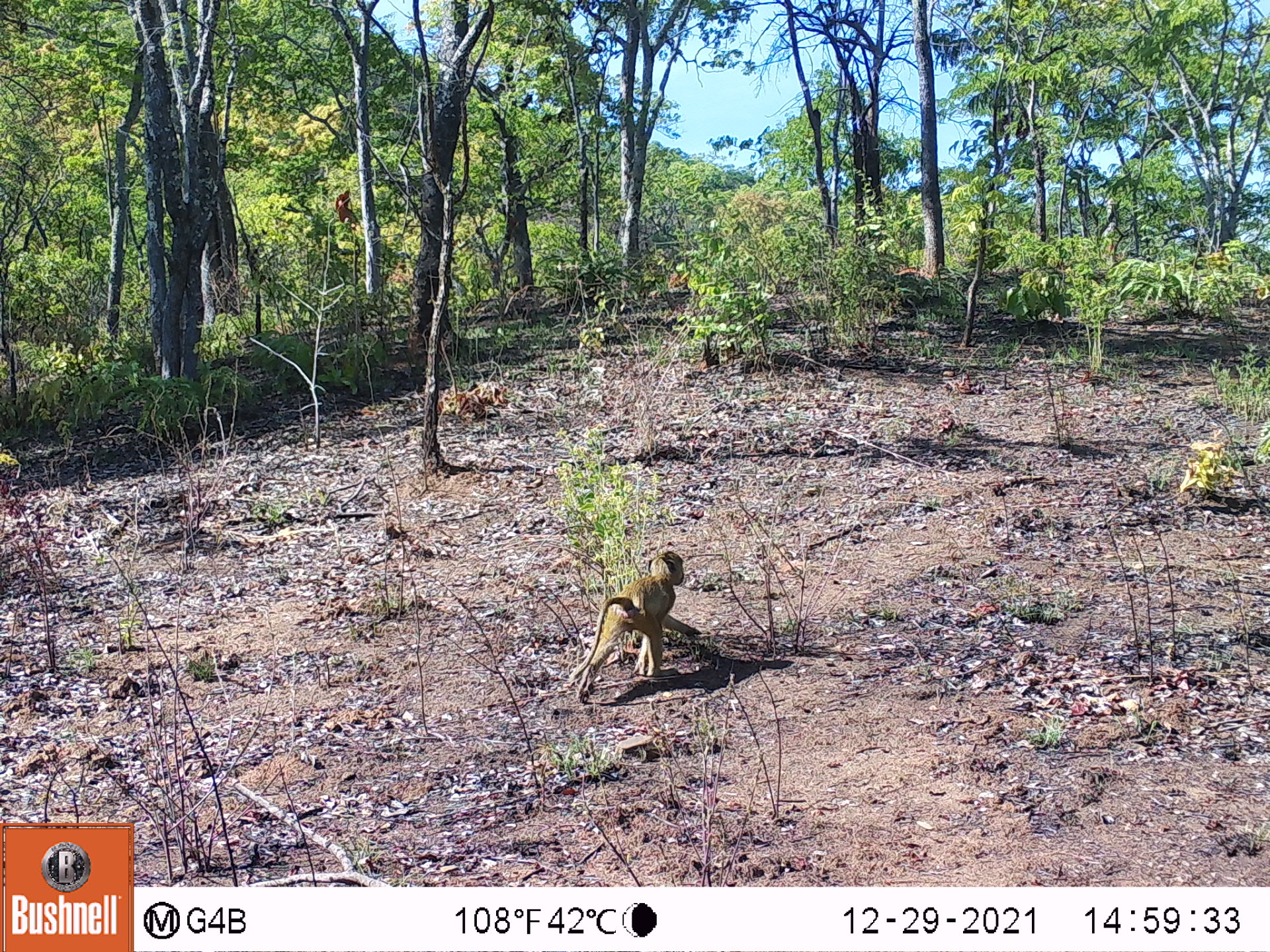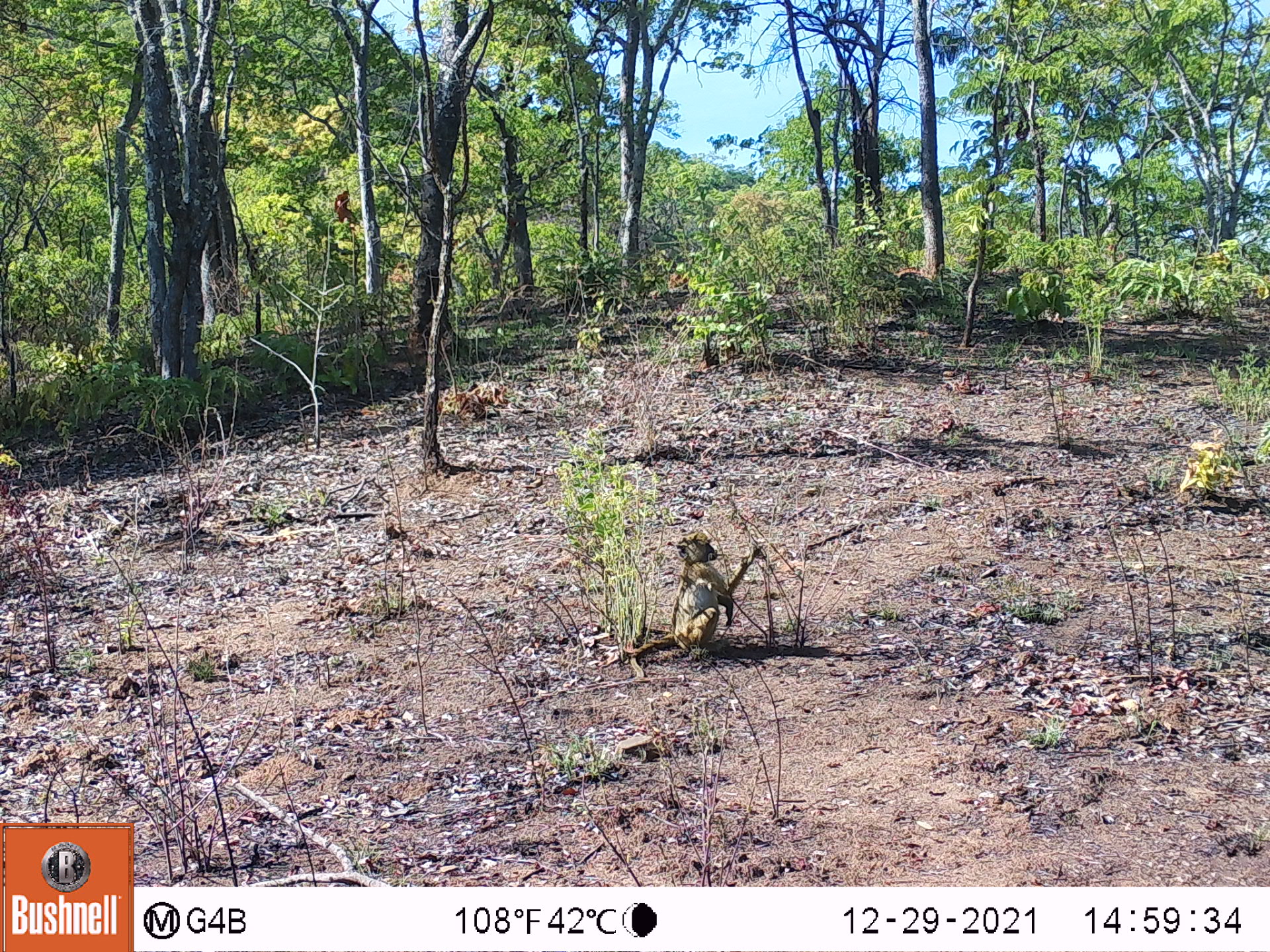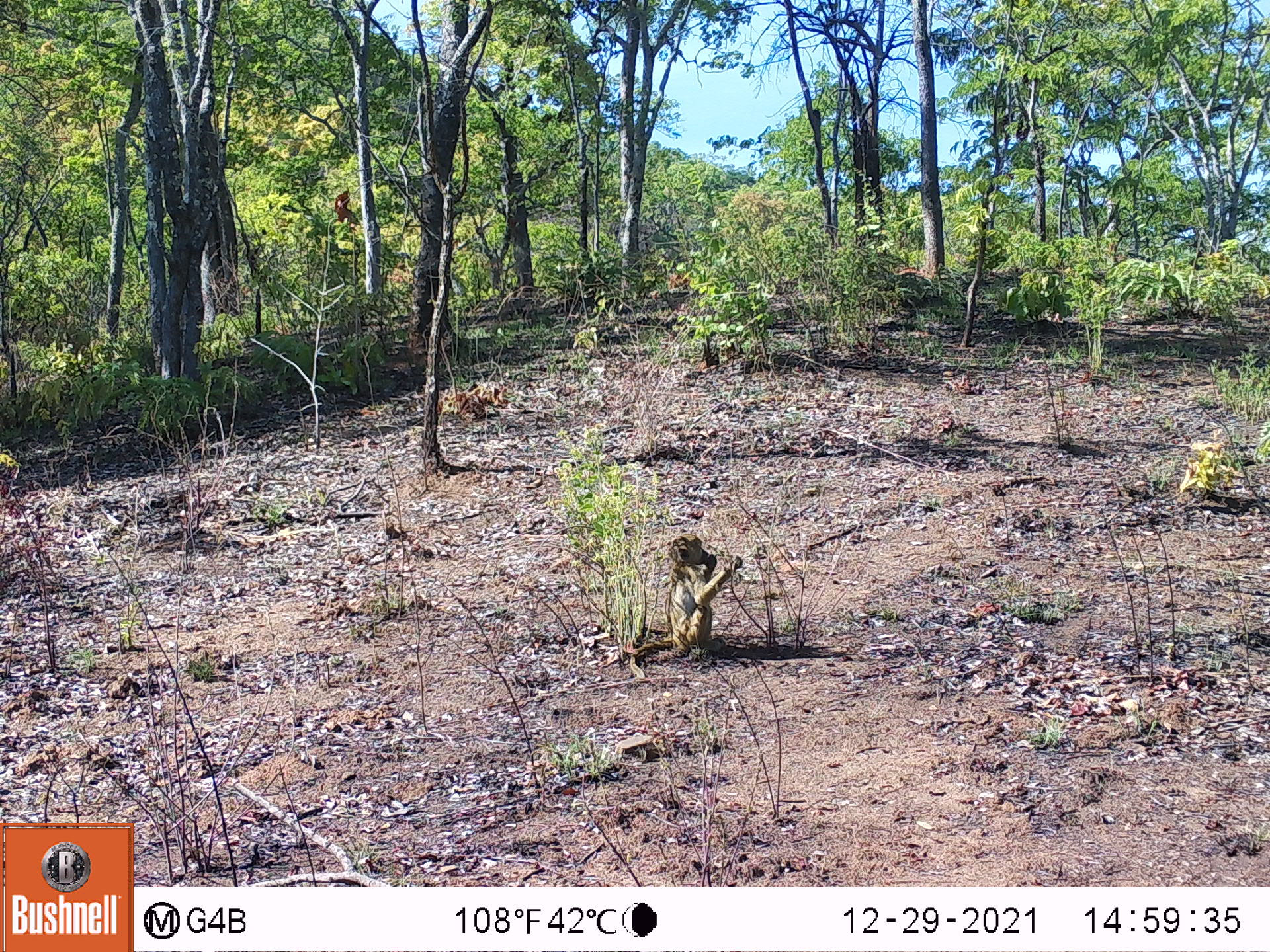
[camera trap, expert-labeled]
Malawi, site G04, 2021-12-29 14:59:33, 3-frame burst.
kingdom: Animalia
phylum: Chordata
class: Mammalia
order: Primates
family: Cercopithecidae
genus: Papio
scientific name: Papio cynocephalus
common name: yellow baboon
Yellow baboon (Papio cynocephalus), count 1.